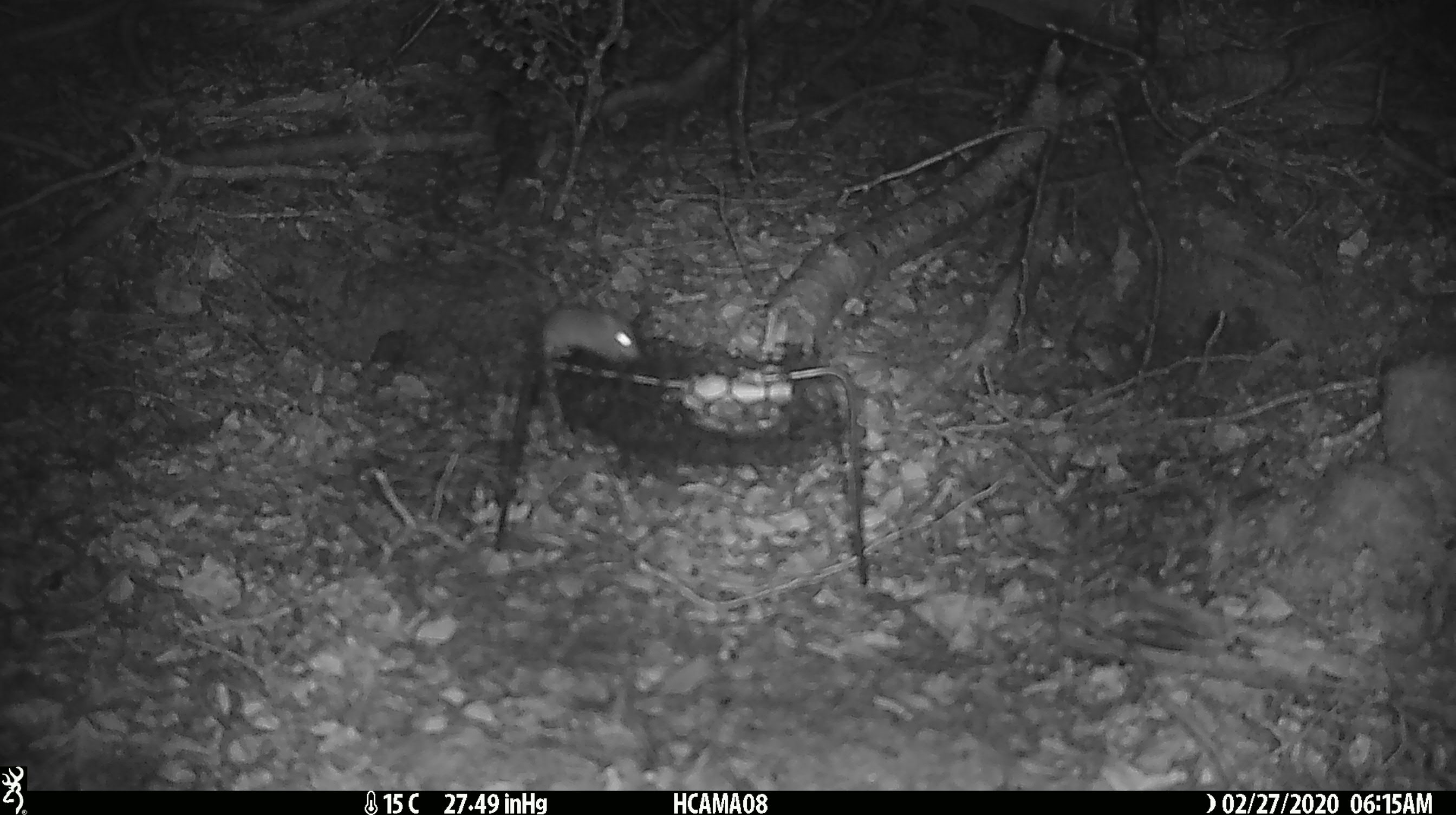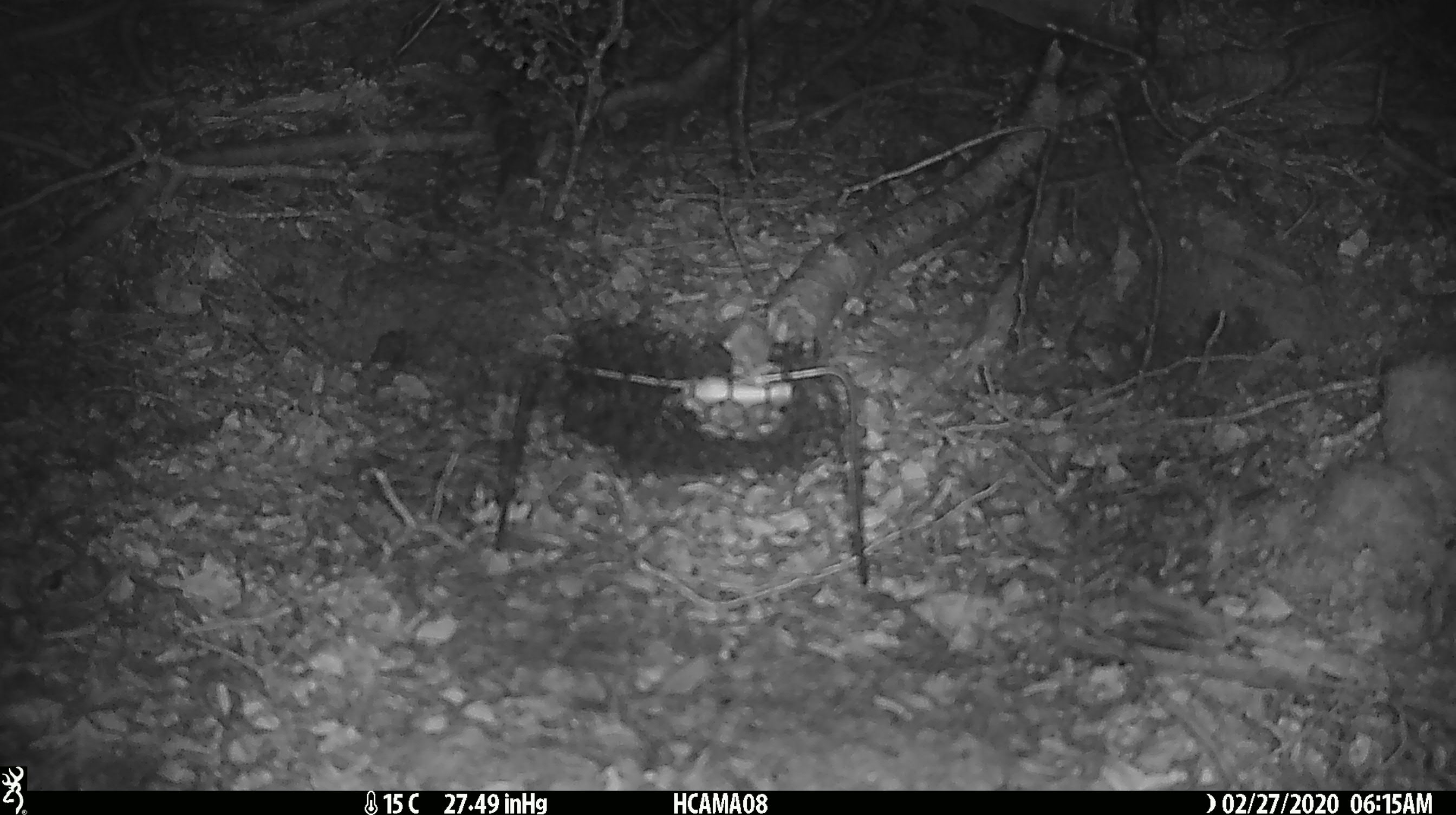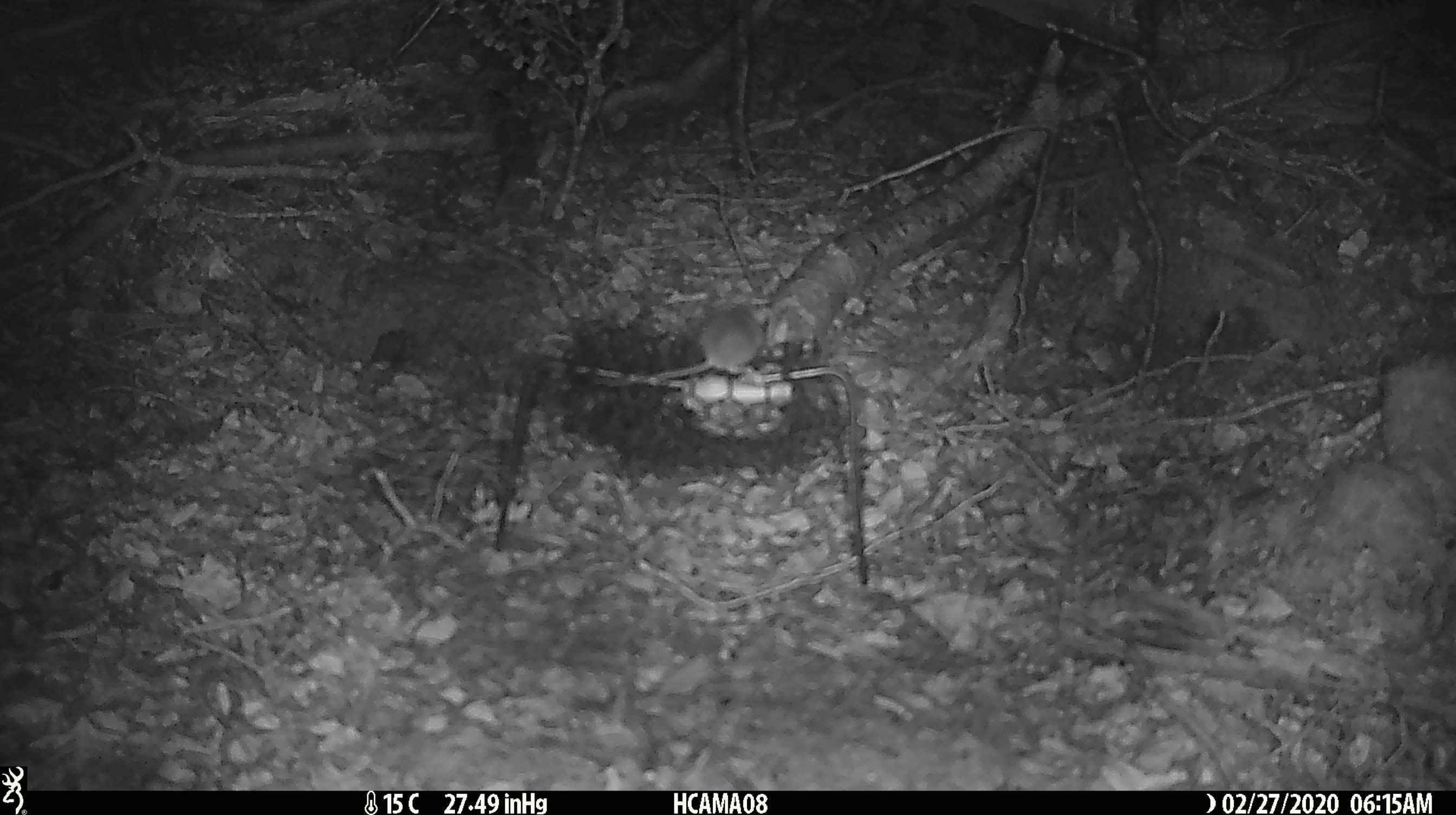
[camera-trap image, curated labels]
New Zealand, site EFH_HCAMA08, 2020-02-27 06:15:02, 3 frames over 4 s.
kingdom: Animalia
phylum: Chordata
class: Mammalia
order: Rodentia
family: Muridae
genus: Mus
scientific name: Mus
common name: mouse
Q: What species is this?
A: Mouse (Mus).